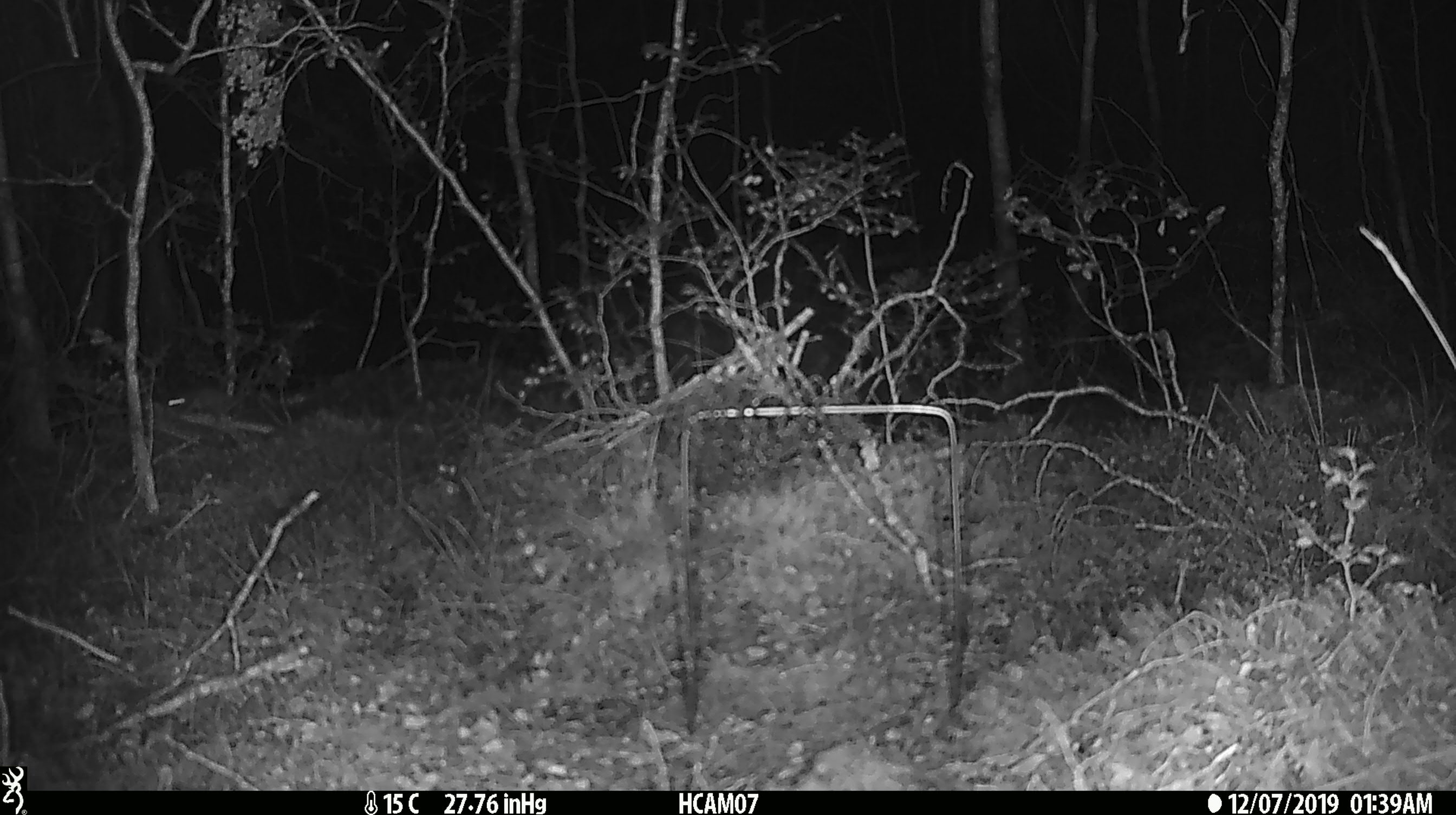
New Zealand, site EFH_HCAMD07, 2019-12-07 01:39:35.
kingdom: Animalia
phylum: Chordata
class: Mammalia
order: Rodentia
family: Muridae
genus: Mus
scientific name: Mus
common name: mouse